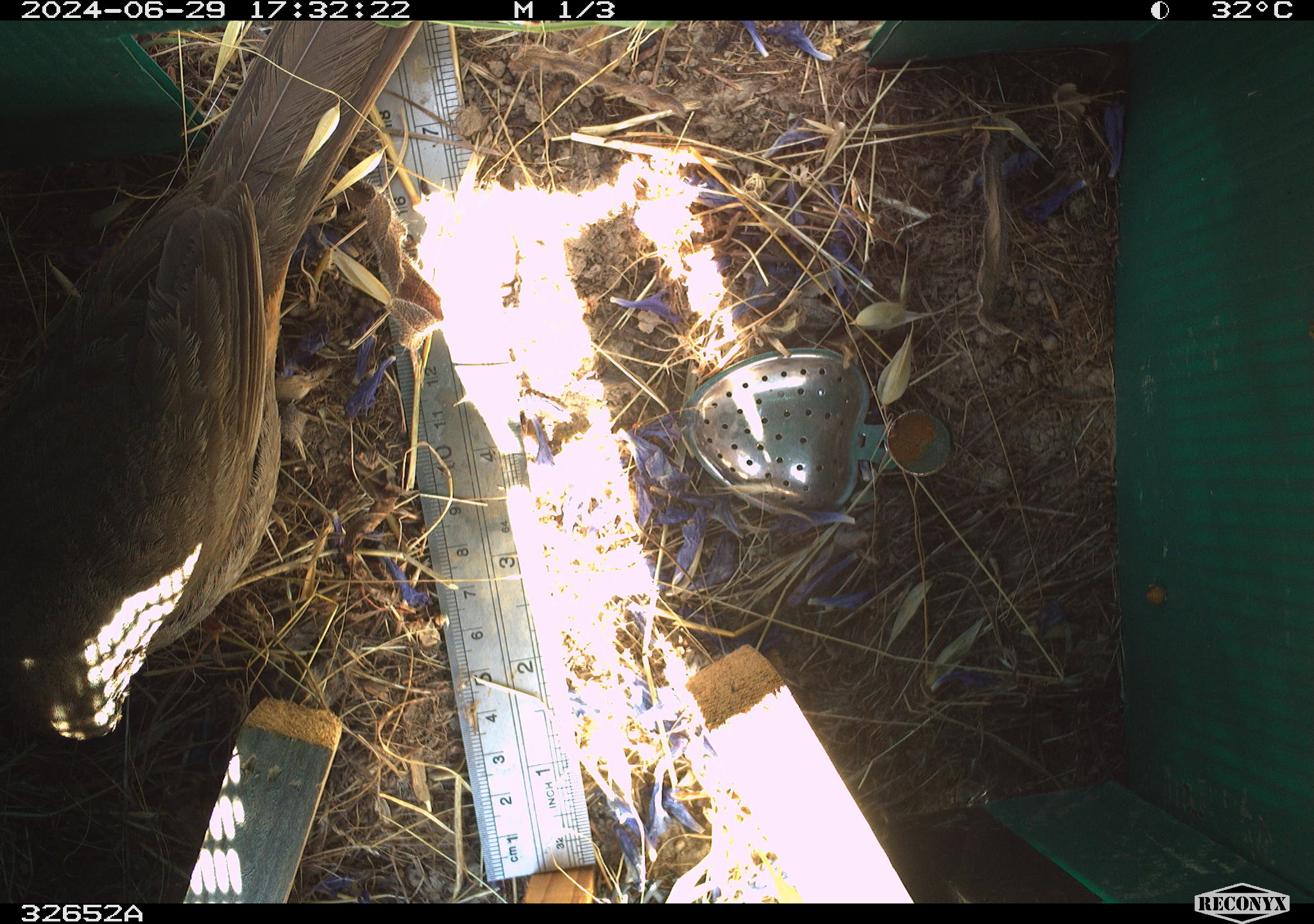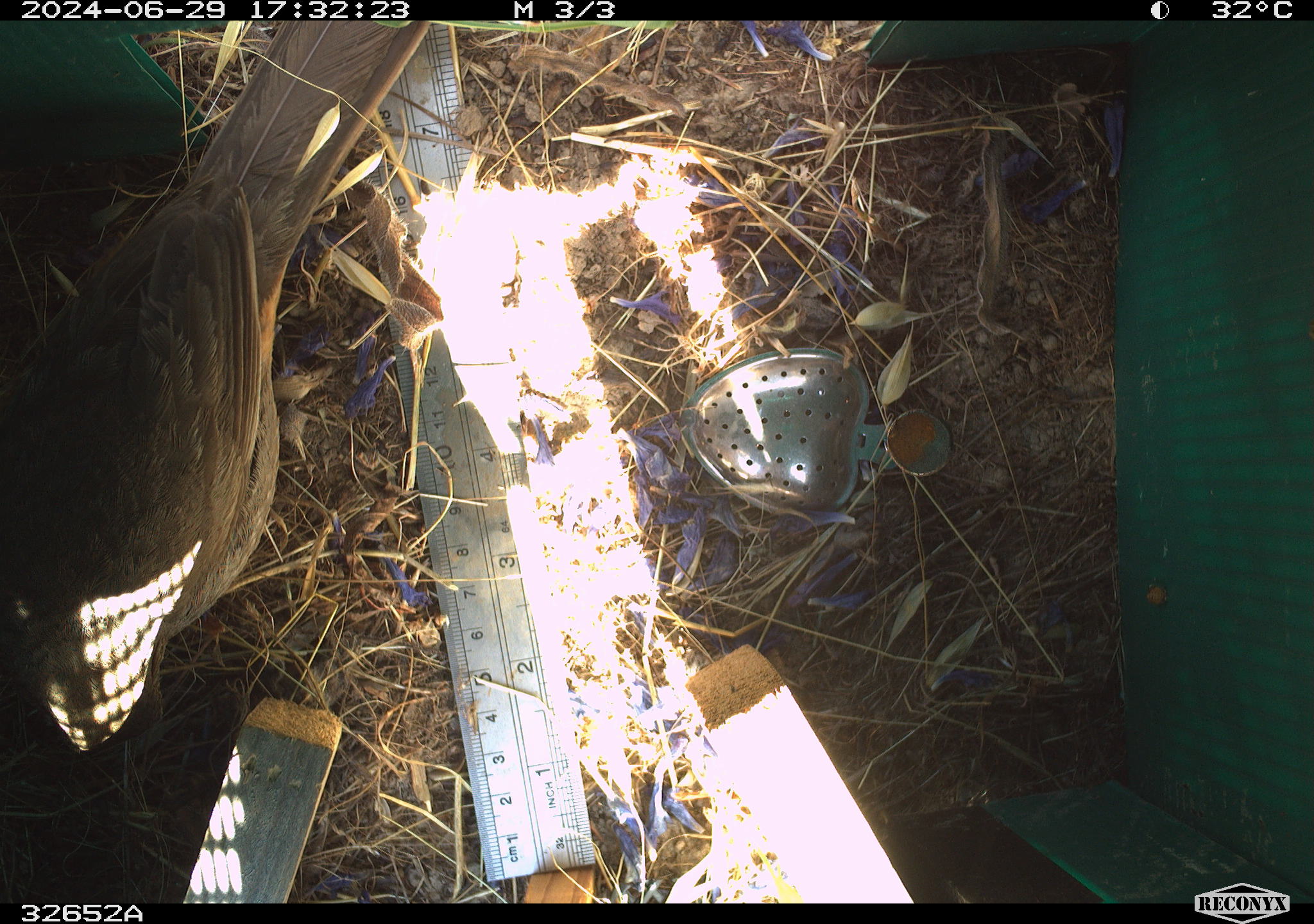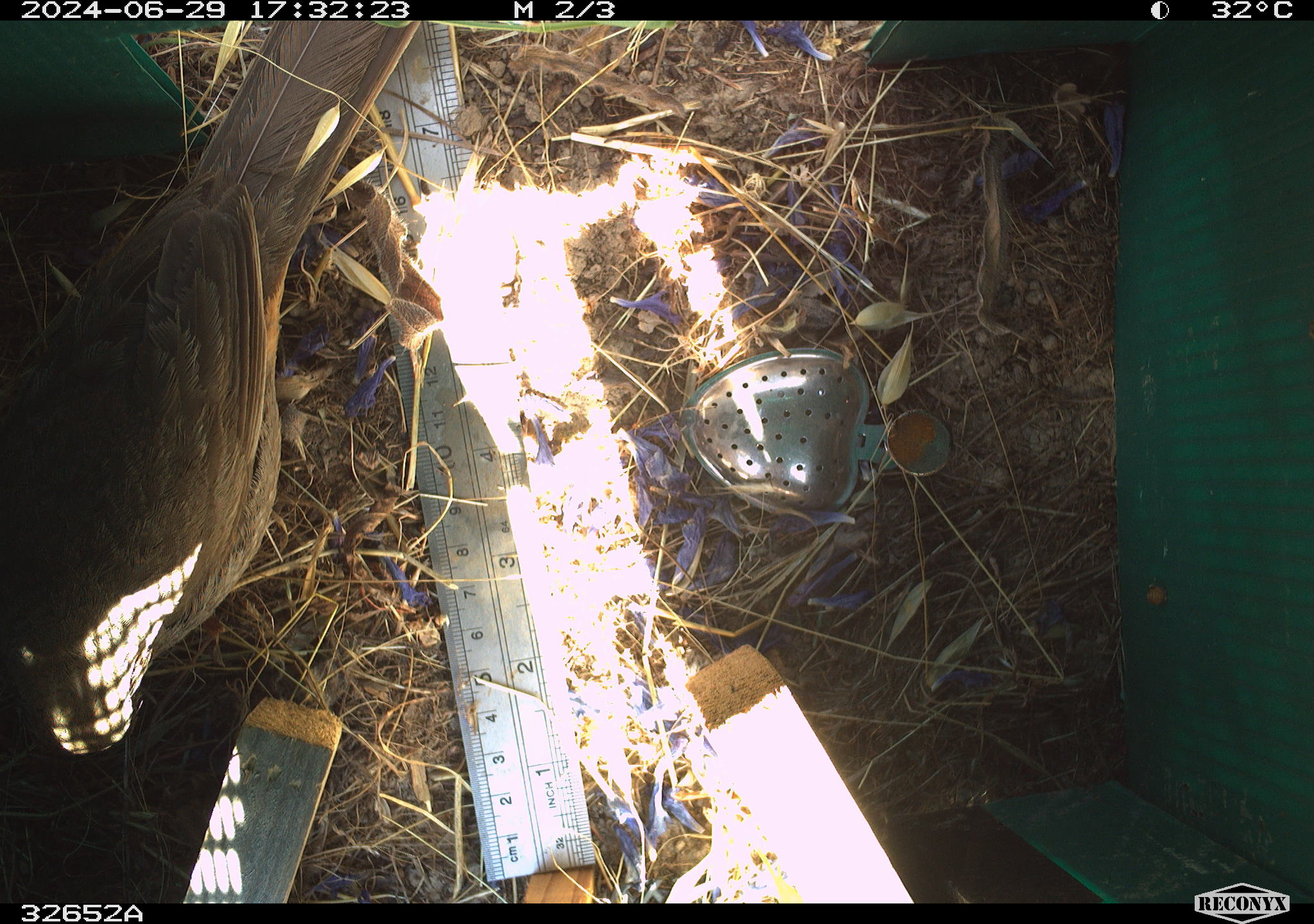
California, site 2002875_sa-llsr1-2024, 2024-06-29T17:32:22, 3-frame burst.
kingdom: Animalia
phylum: Chordata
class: Aves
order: Passeriformes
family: Passerellidae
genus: Melozone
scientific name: Melozone crissalis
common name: california towhee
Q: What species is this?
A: California towhee (Melozone crissalis).